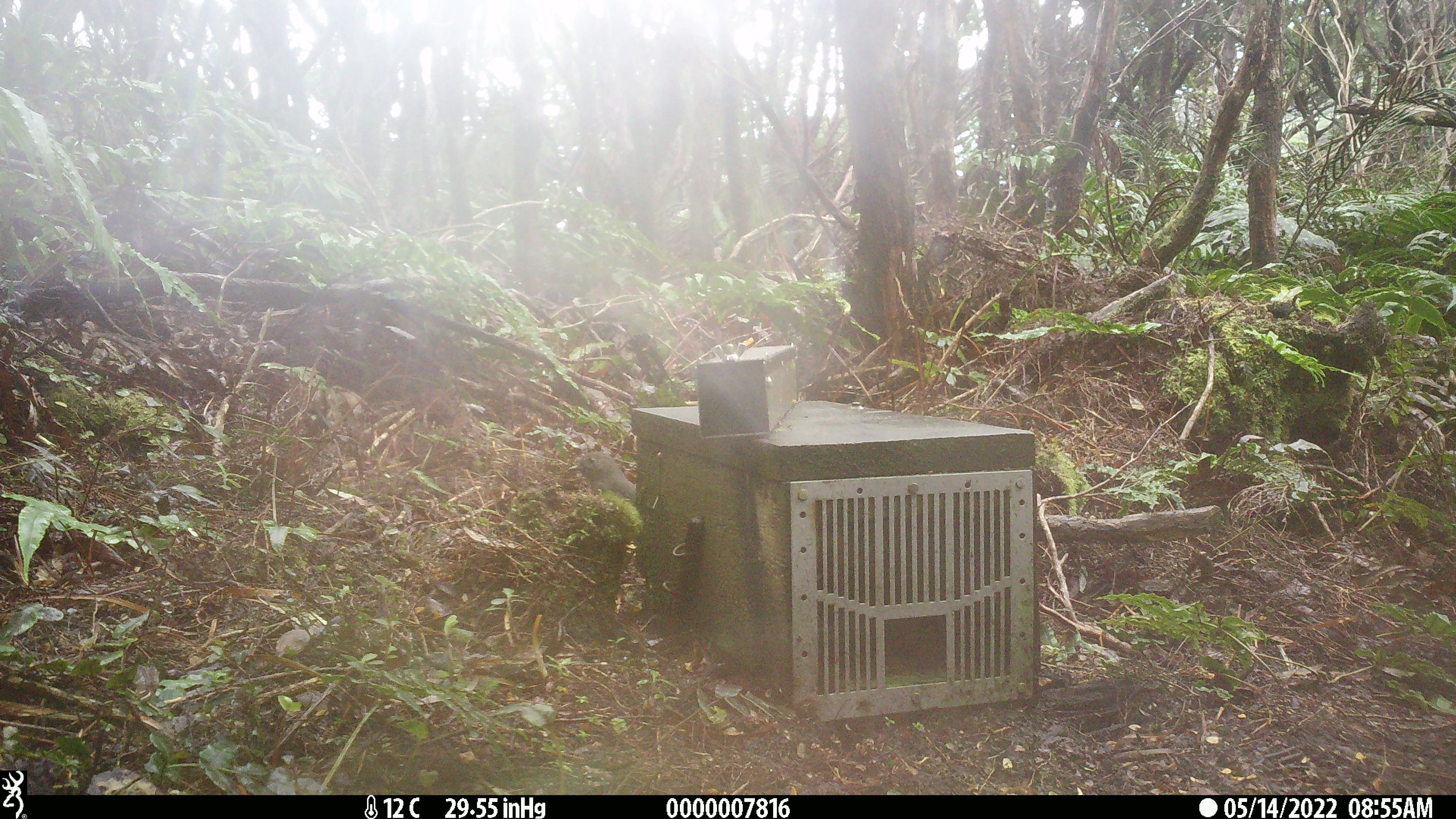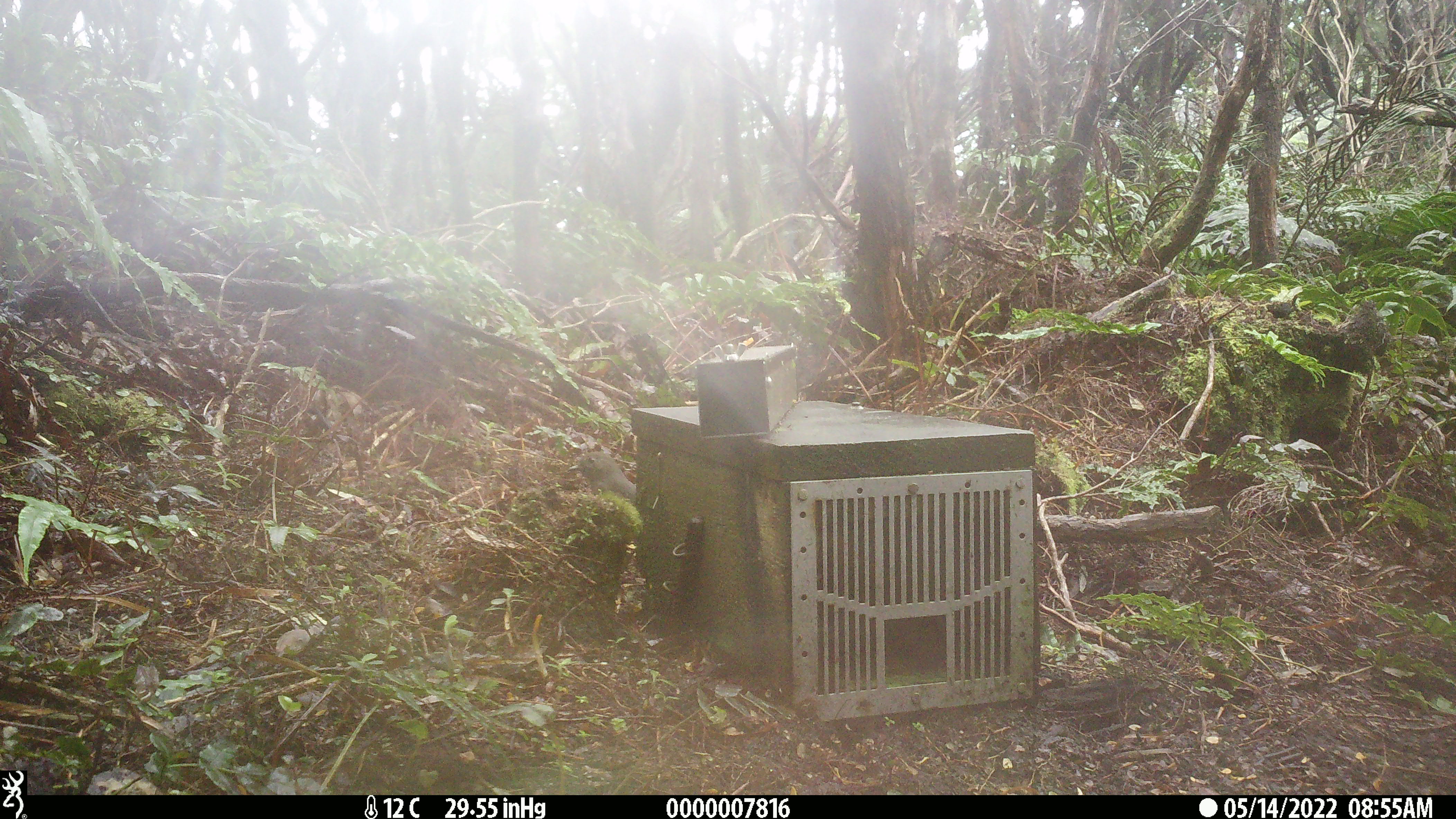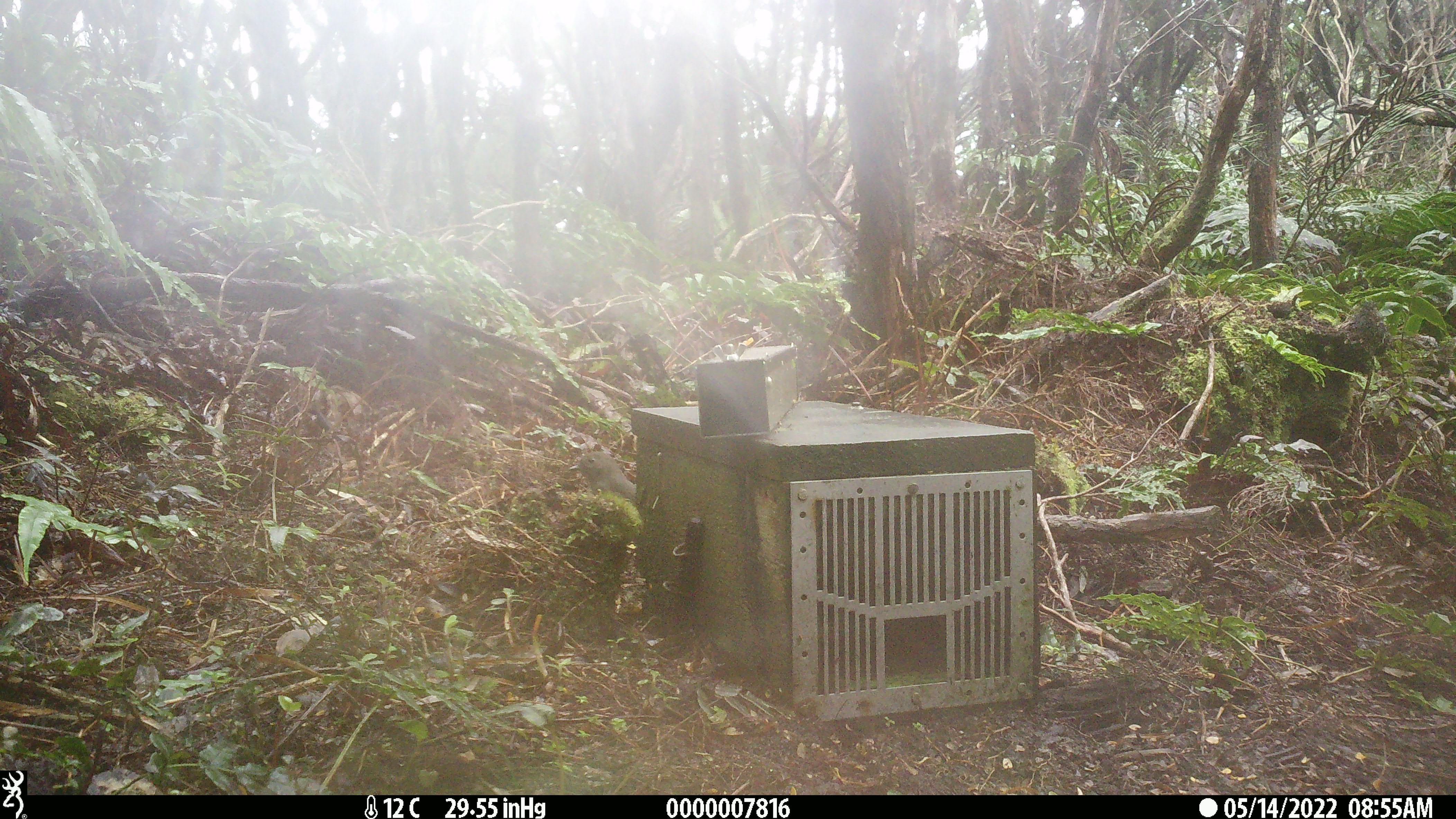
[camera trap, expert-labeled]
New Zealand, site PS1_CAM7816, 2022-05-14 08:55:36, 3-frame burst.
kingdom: Animalia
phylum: Chordata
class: Aves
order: Passeriformes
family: Petroicidae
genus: Petroica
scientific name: Petroica australis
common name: new zealand robin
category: robin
Robin (new zealand robin) (Petroica australis).